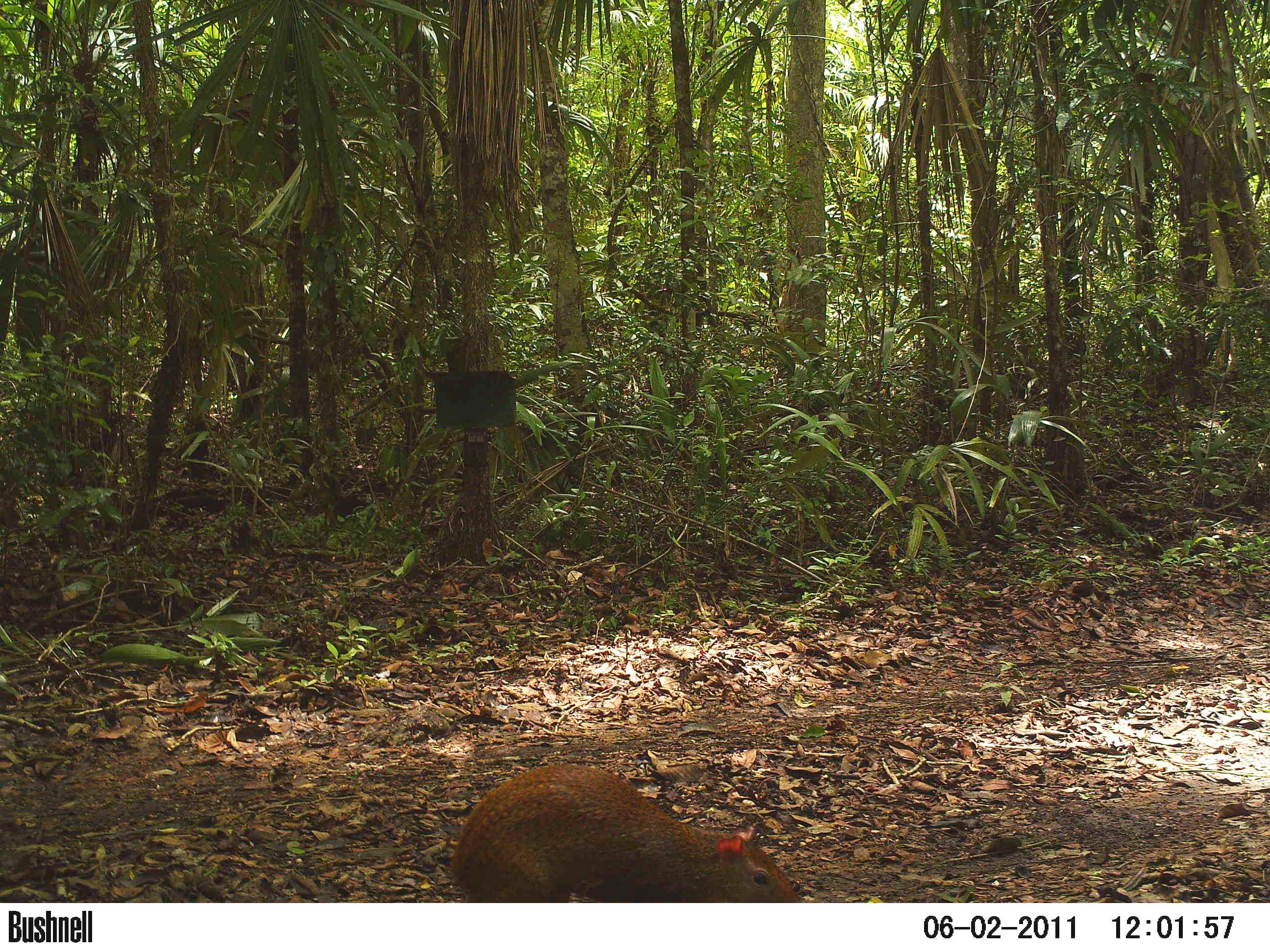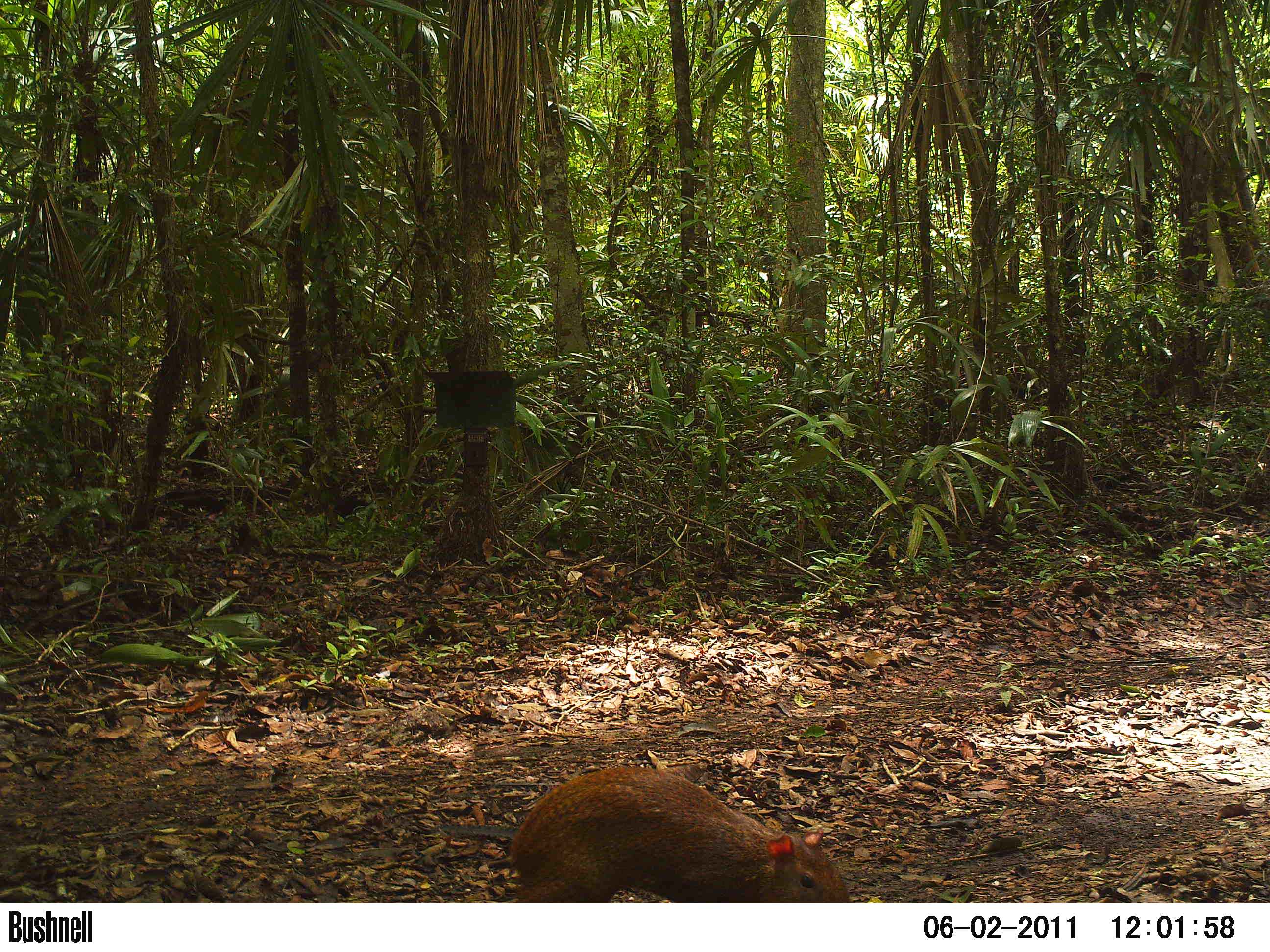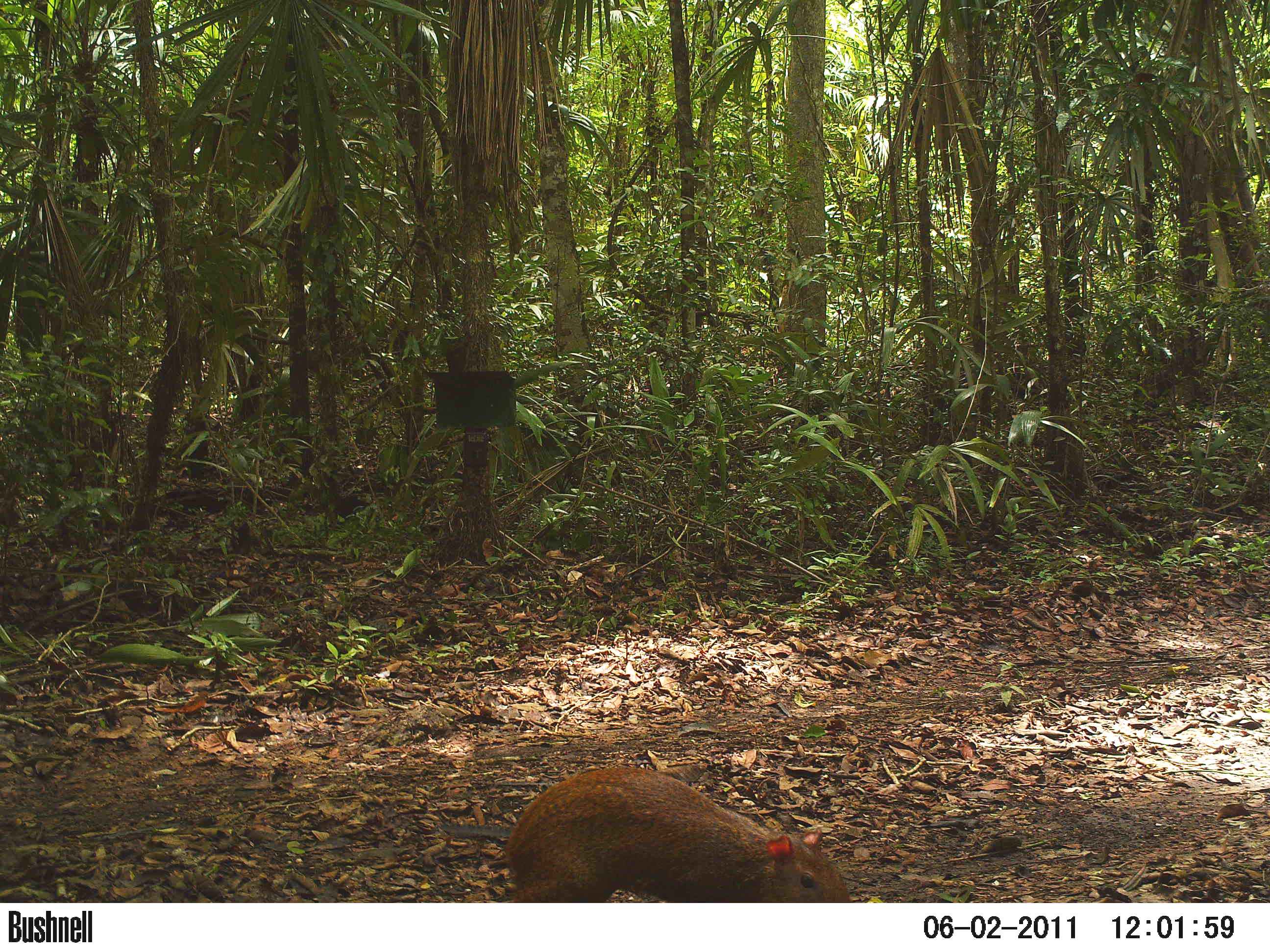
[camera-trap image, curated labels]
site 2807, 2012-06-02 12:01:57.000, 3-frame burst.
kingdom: Animalia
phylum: Chordata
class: Mammalia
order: Rodentia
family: Dasyproctidae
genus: Dasyprocta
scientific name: Dasyprocta punctata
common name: central american agouti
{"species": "Dasyprocta punctata (central american agouti)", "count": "1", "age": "adult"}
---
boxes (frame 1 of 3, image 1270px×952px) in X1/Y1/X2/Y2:
dasyprocta punctata: 449/762/801/902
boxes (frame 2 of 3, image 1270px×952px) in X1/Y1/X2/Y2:
dasyprocta punctata: 504/764/852/902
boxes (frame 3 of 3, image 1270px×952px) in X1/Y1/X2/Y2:
dasyprocta punctata: 501/764/852/902